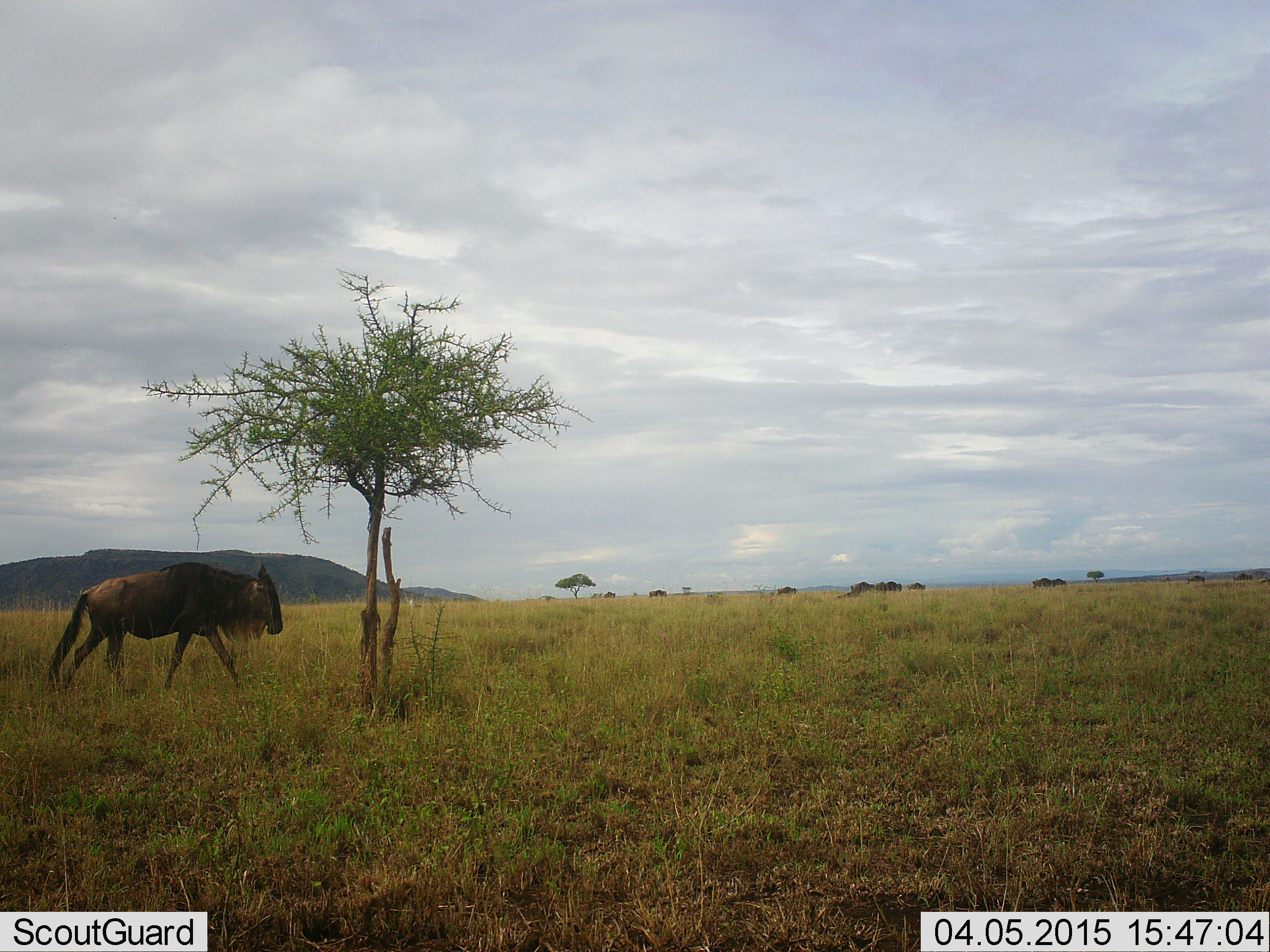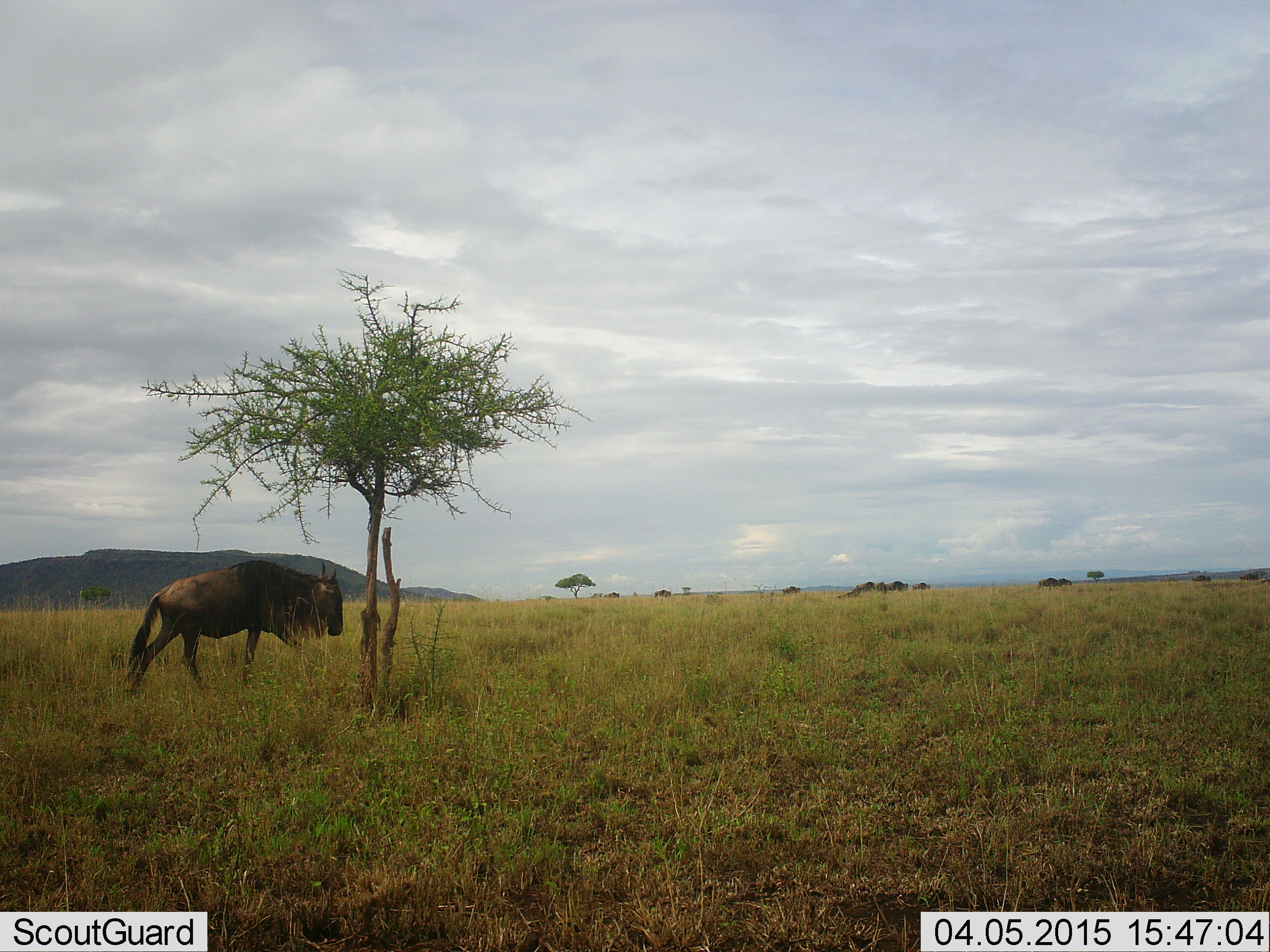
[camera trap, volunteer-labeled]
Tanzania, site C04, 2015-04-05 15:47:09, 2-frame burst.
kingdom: Animalia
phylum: Chordata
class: Mammalia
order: Artiodactyla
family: Bovidae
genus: Connochaetes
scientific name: Connochaetes taurinus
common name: blue wildebeest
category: wildebeest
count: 1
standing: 10%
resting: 0%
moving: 100%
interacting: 0%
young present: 0%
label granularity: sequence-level